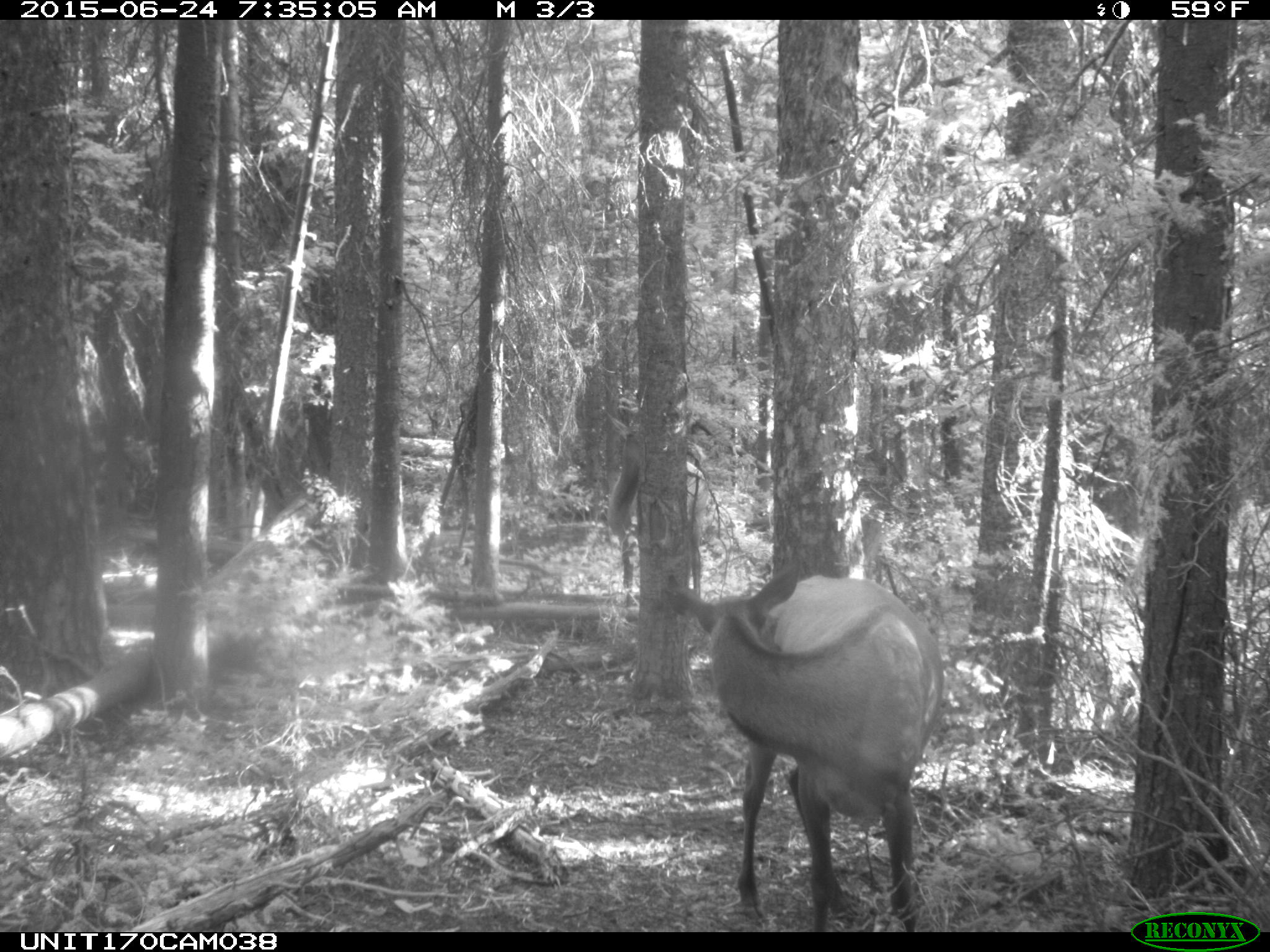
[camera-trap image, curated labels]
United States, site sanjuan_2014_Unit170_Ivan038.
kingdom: Animalia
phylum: Chordata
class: Mammalia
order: Artiodactyla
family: Cervidae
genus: Cervus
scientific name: Cervus elaphus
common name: red deer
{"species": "Cervus elaphus (red deer)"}